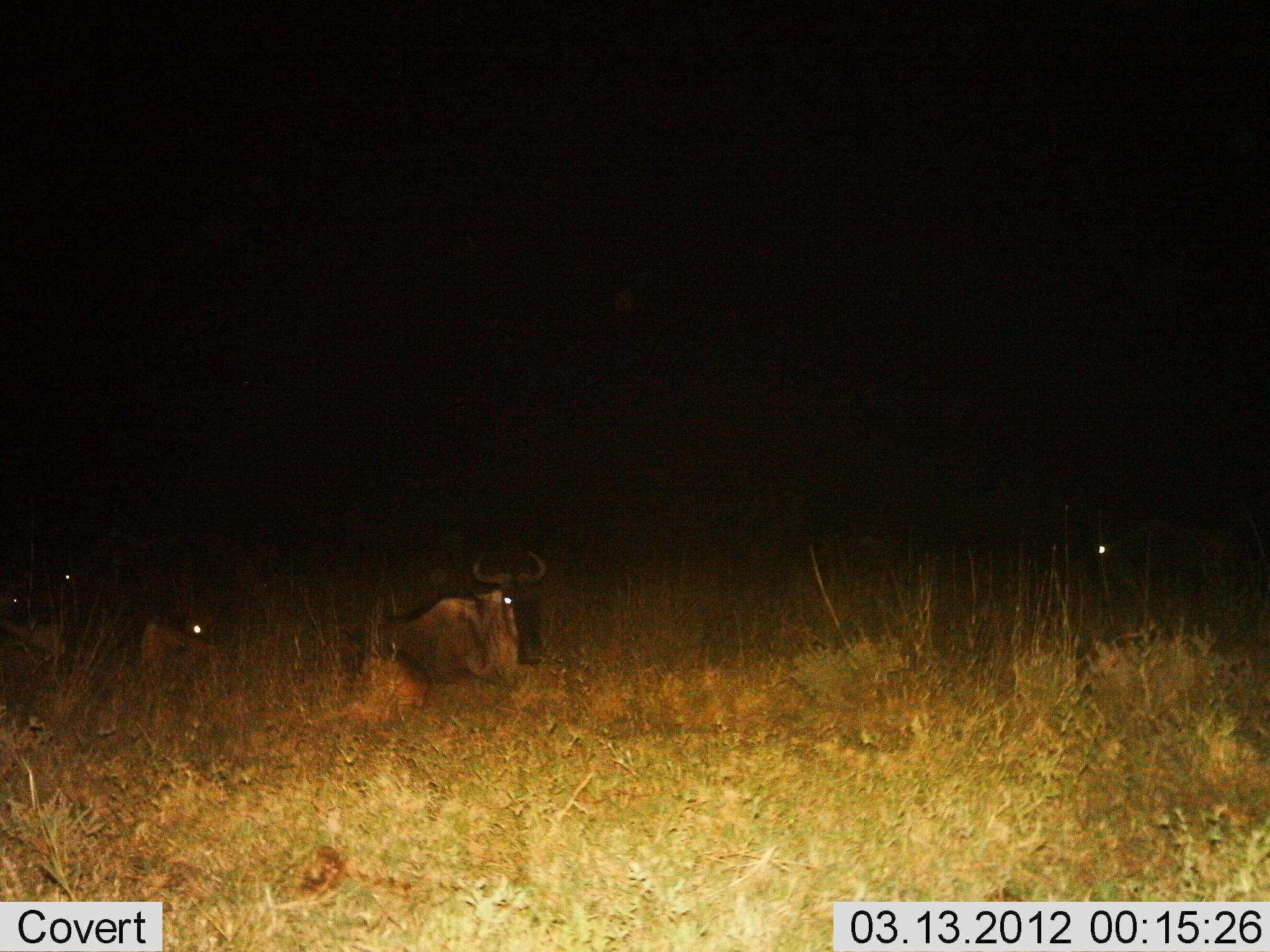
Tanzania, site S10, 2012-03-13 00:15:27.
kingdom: Animalia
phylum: Chordata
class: Mammalia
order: Artiodactyla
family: Bovidae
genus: Connochaetes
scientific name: Connochaetes taurinus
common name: blue wildebeest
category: wildebeest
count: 4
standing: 11%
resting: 100%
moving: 0%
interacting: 0%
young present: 11%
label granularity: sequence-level